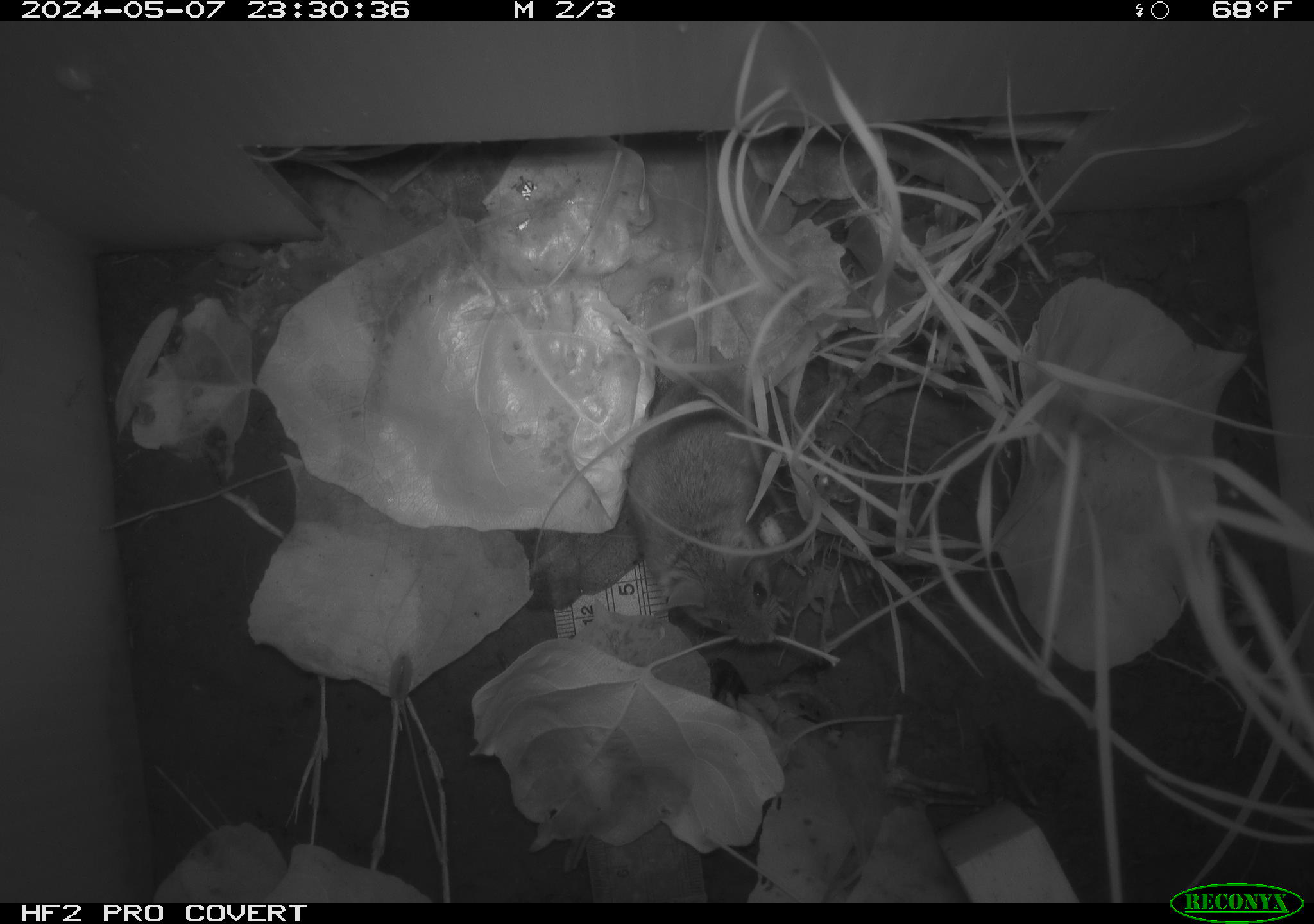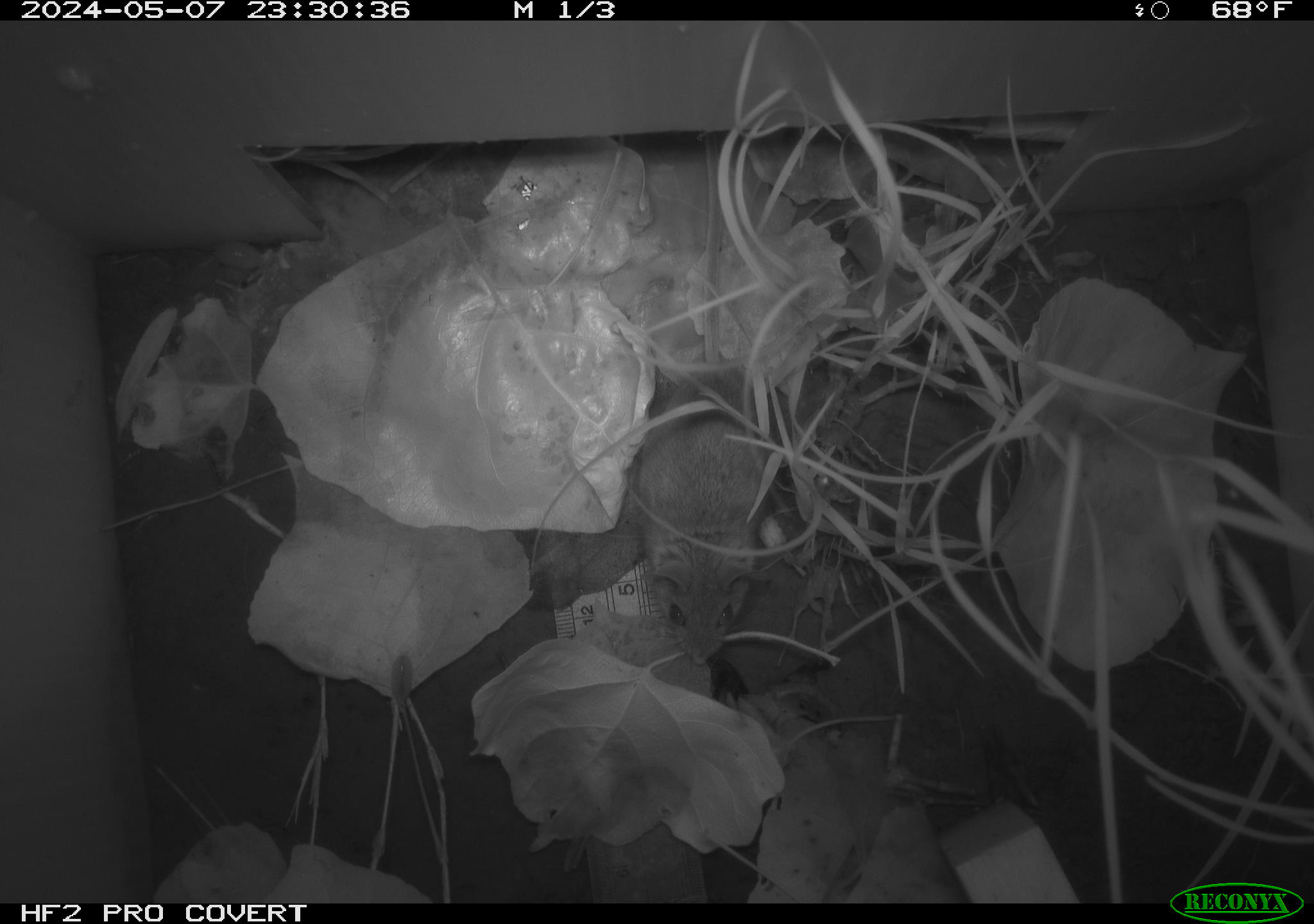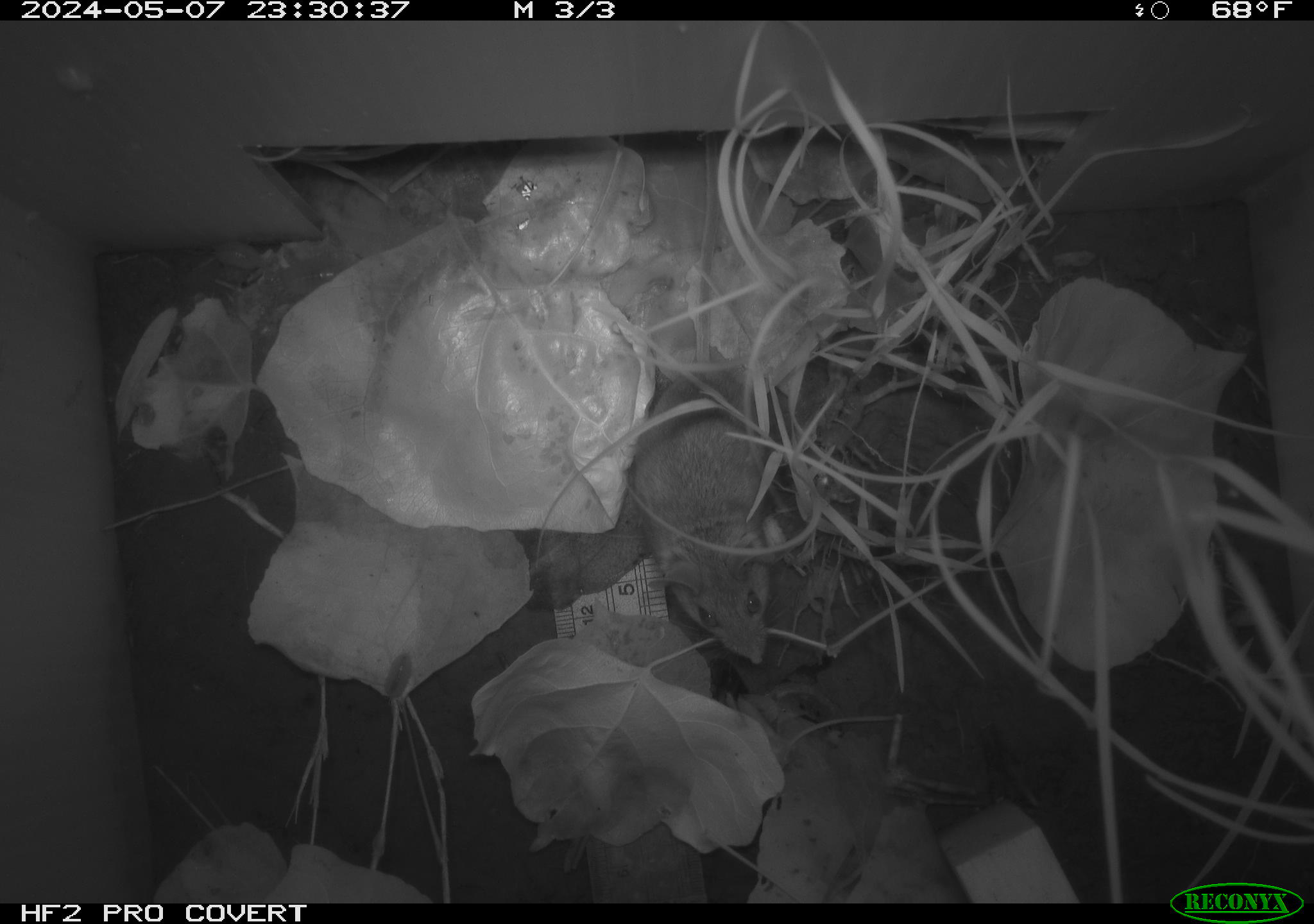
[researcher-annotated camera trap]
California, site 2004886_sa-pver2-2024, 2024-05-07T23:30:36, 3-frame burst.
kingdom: Animalia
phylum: Chordata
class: Mammalia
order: Rodentia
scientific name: Rodentia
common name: mouse species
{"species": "mouse species (Rodentia)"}